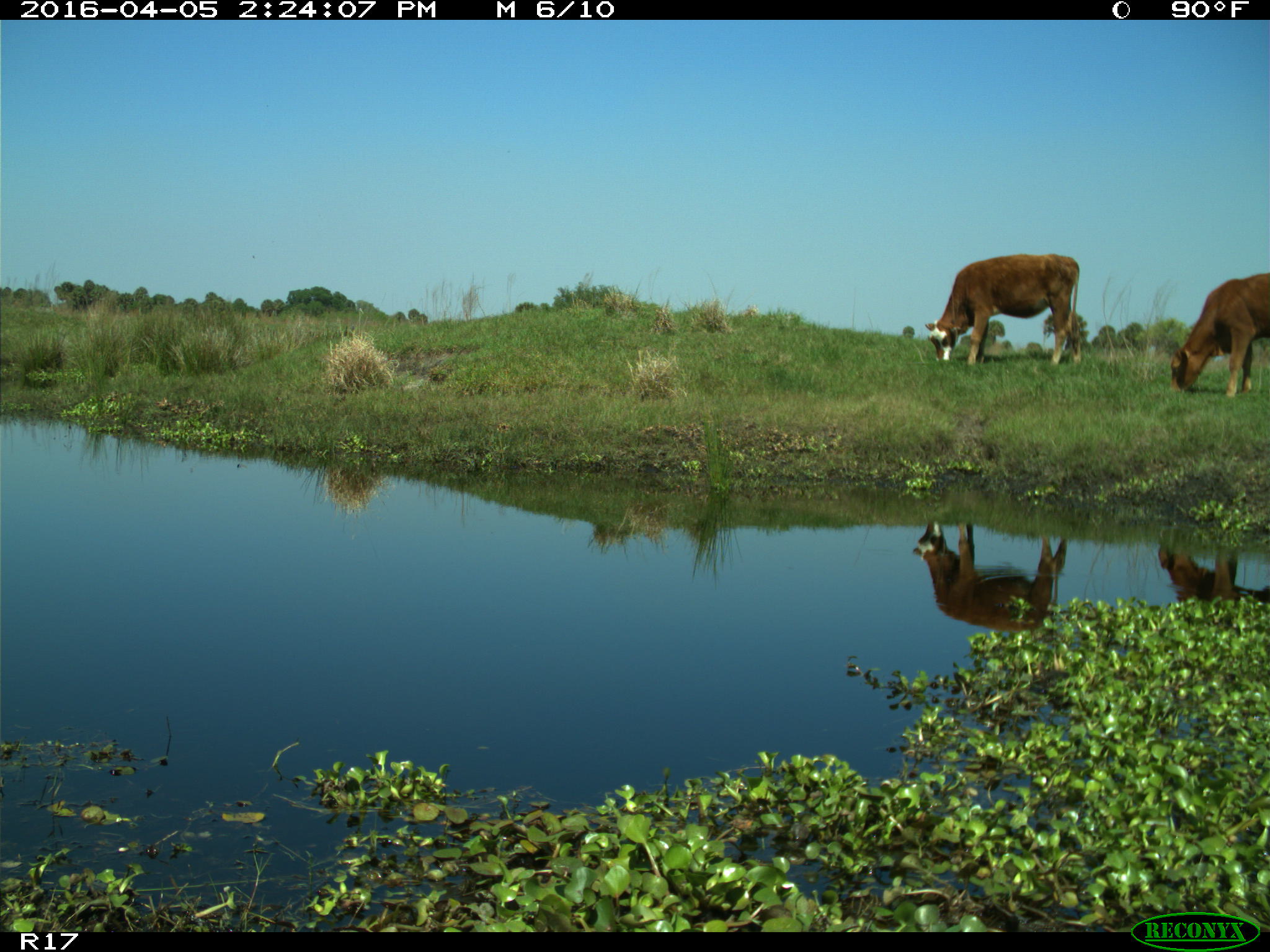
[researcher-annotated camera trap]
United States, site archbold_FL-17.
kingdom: Animalia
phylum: Chordata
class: Mammalia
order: Artiodactyla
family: Bovidae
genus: Bos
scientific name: Bos taurus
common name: domestic cow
Bos taurus (domestic cow).